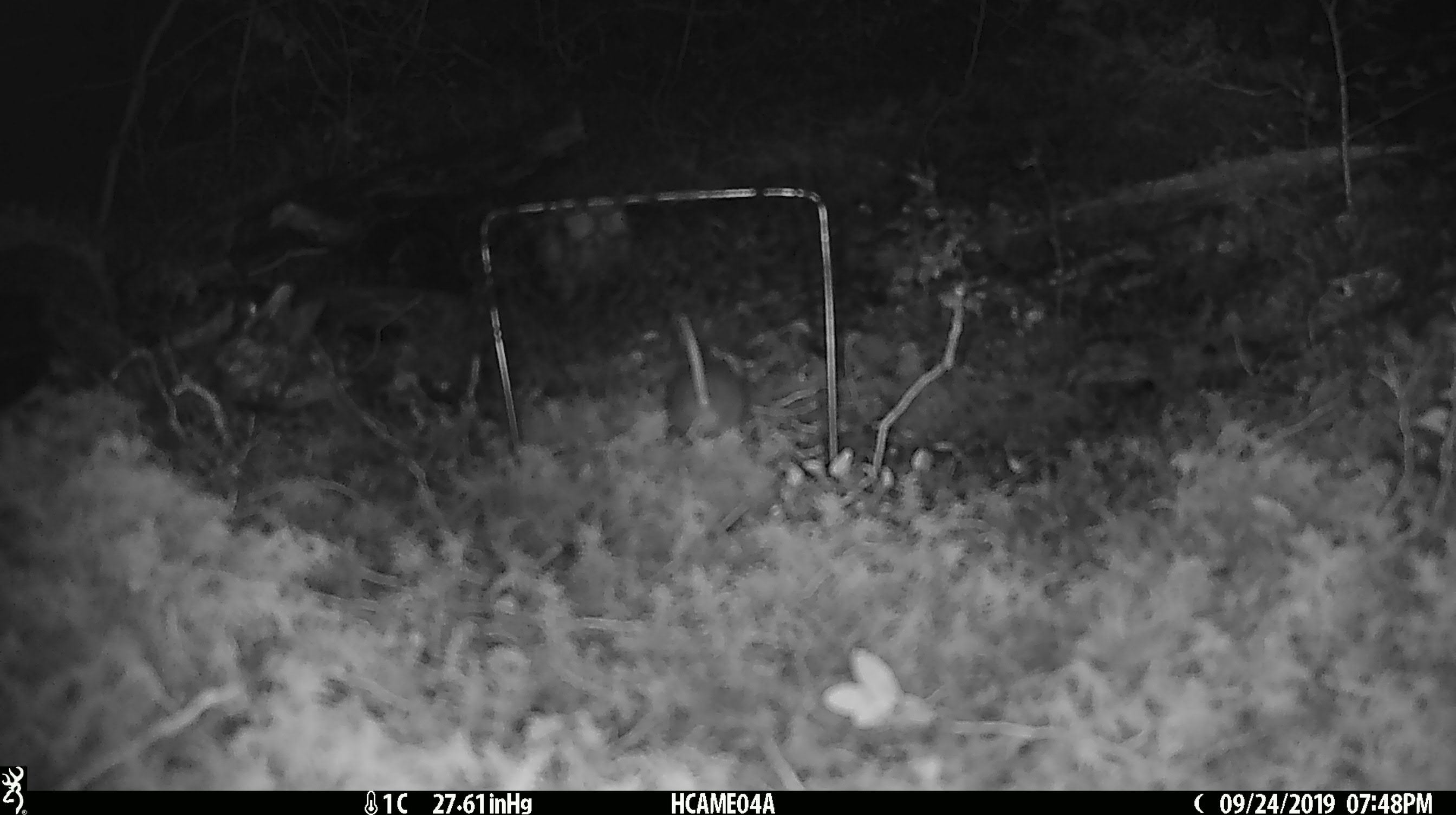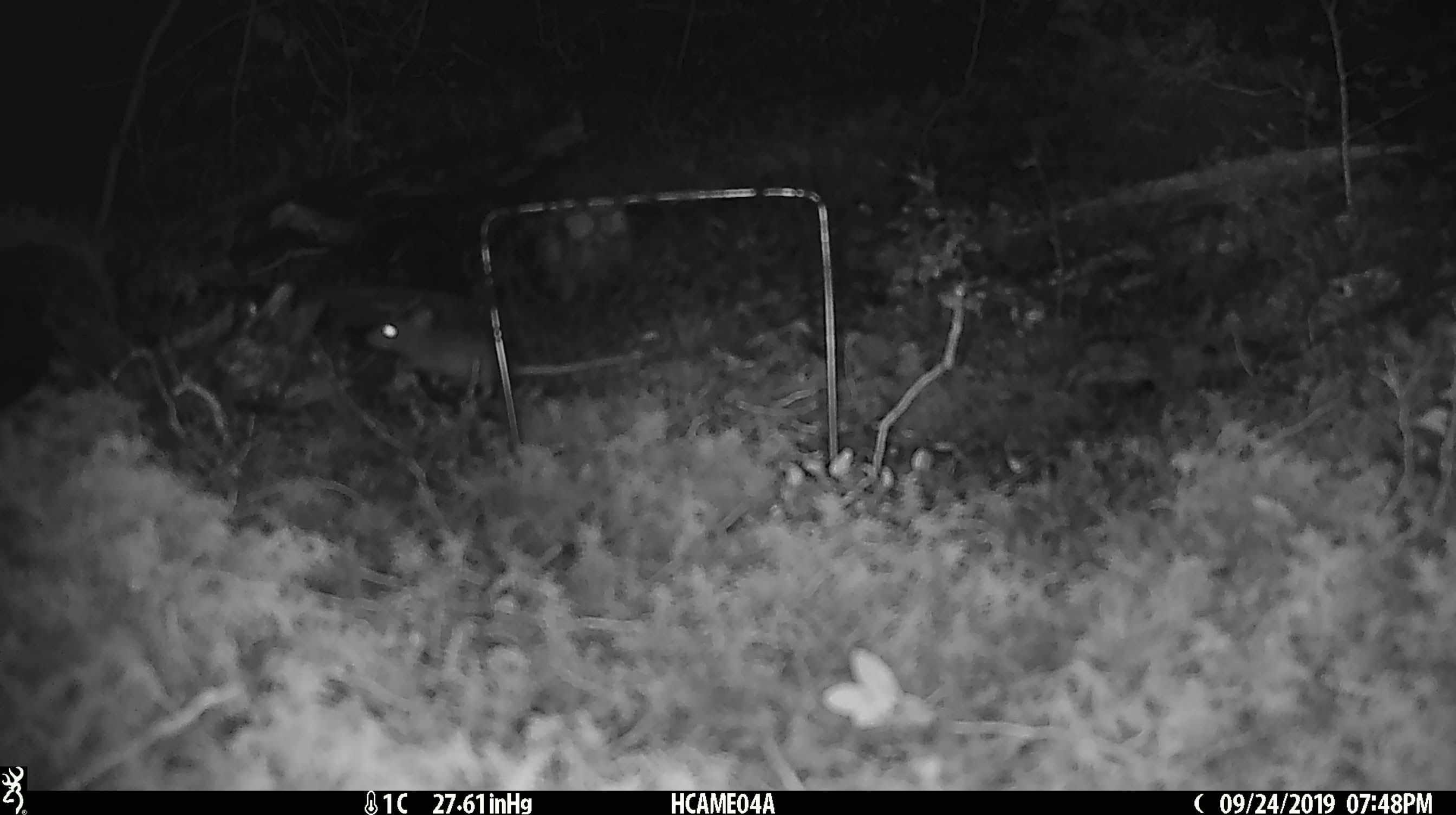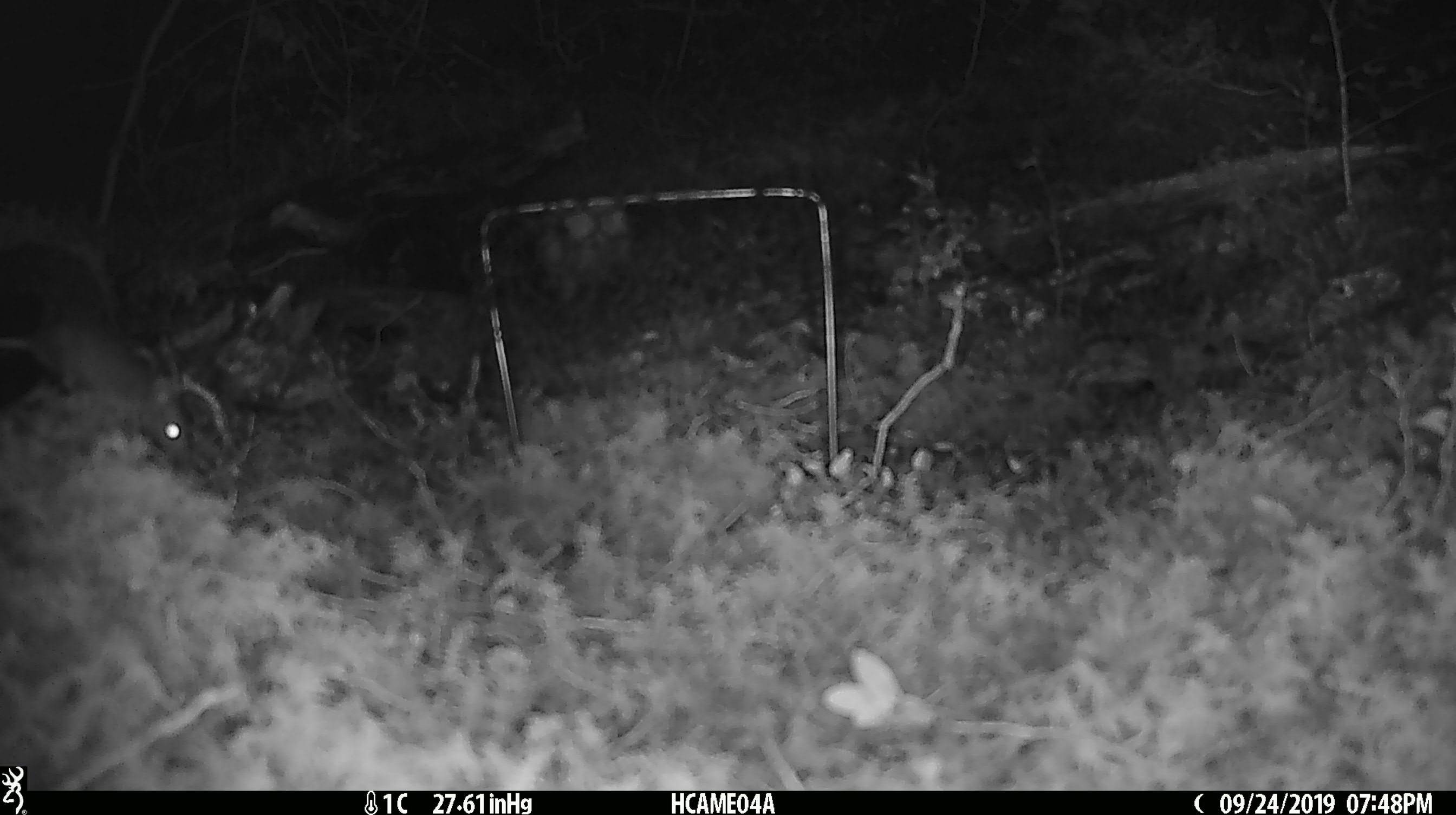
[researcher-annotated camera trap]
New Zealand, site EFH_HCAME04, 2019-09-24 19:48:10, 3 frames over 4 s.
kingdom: Animalia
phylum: Chordata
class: Mammalia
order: Rodentia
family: Muridae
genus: Mus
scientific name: Mus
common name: mouse